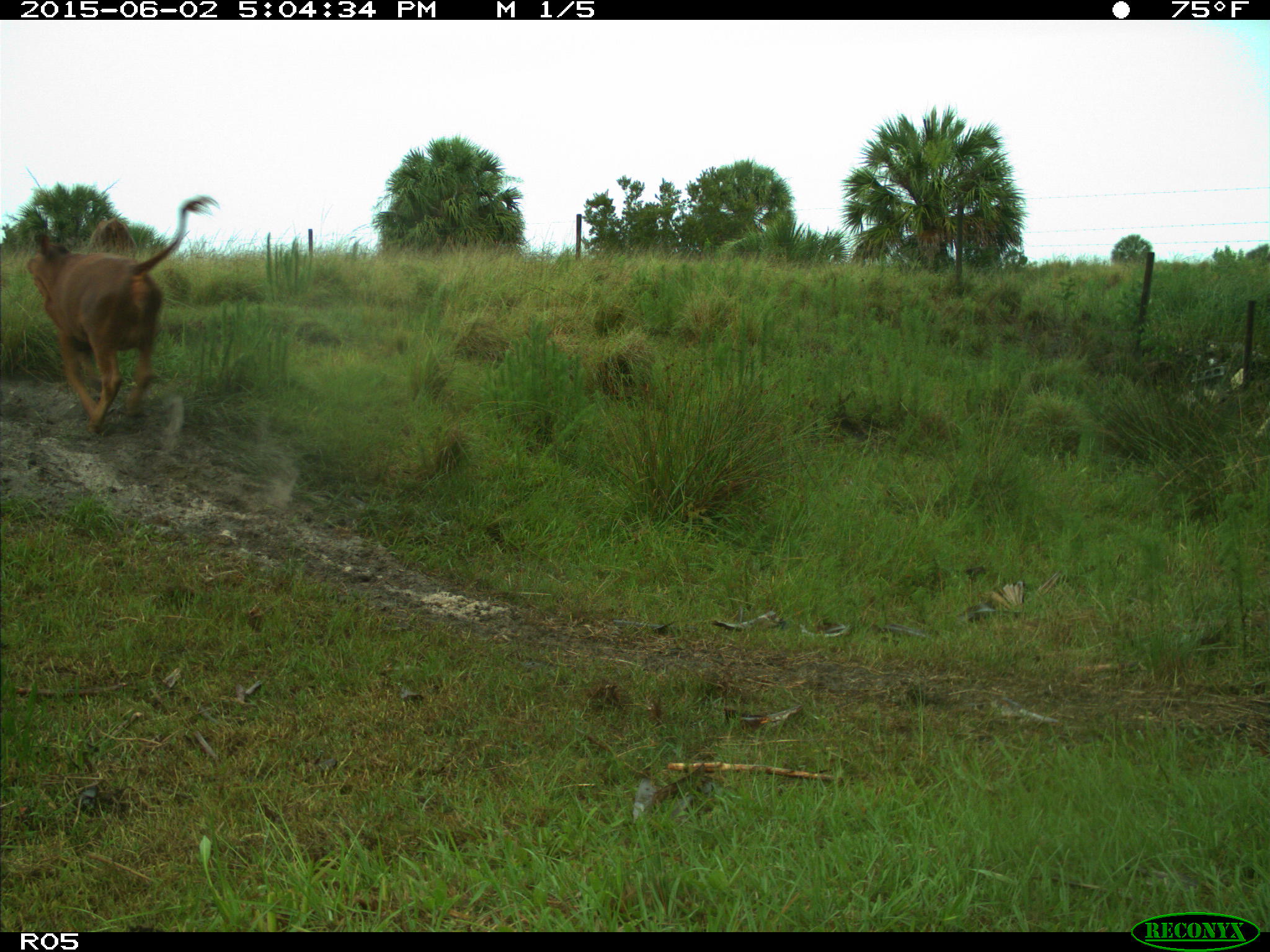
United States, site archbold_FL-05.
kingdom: Animalia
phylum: Chordata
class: Mammalia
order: Artiodactyla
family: Bovidae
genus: Bos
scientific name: Bos taurus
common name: domestic cow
Bos taurus (domestic cow).